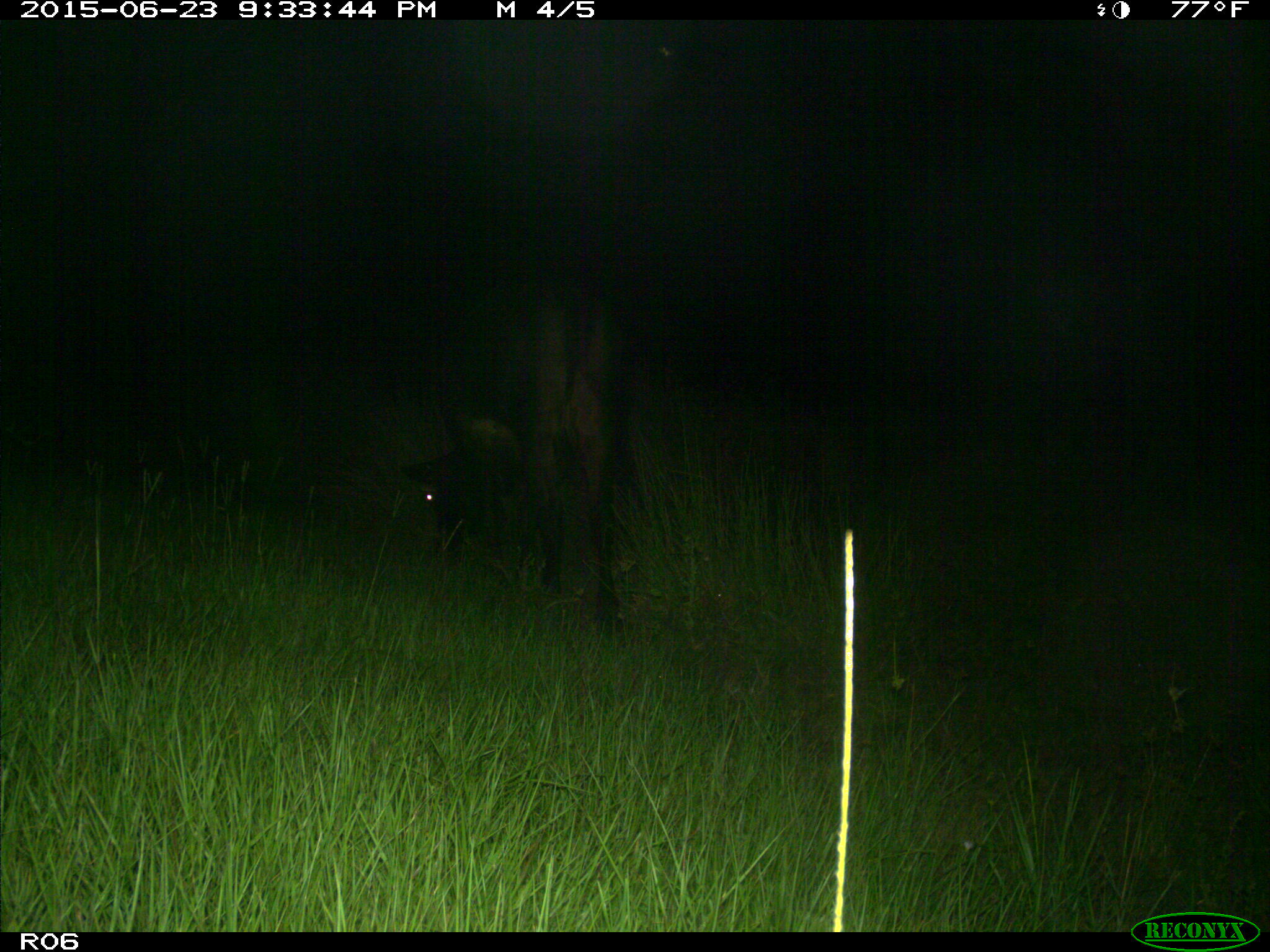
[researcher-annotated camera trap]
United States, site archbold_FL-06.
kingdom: Animalia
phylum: Chordata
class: Mammalia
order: Artiodactyla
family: Bovidae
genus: Bos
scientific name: Bos taurus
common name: domestic cow